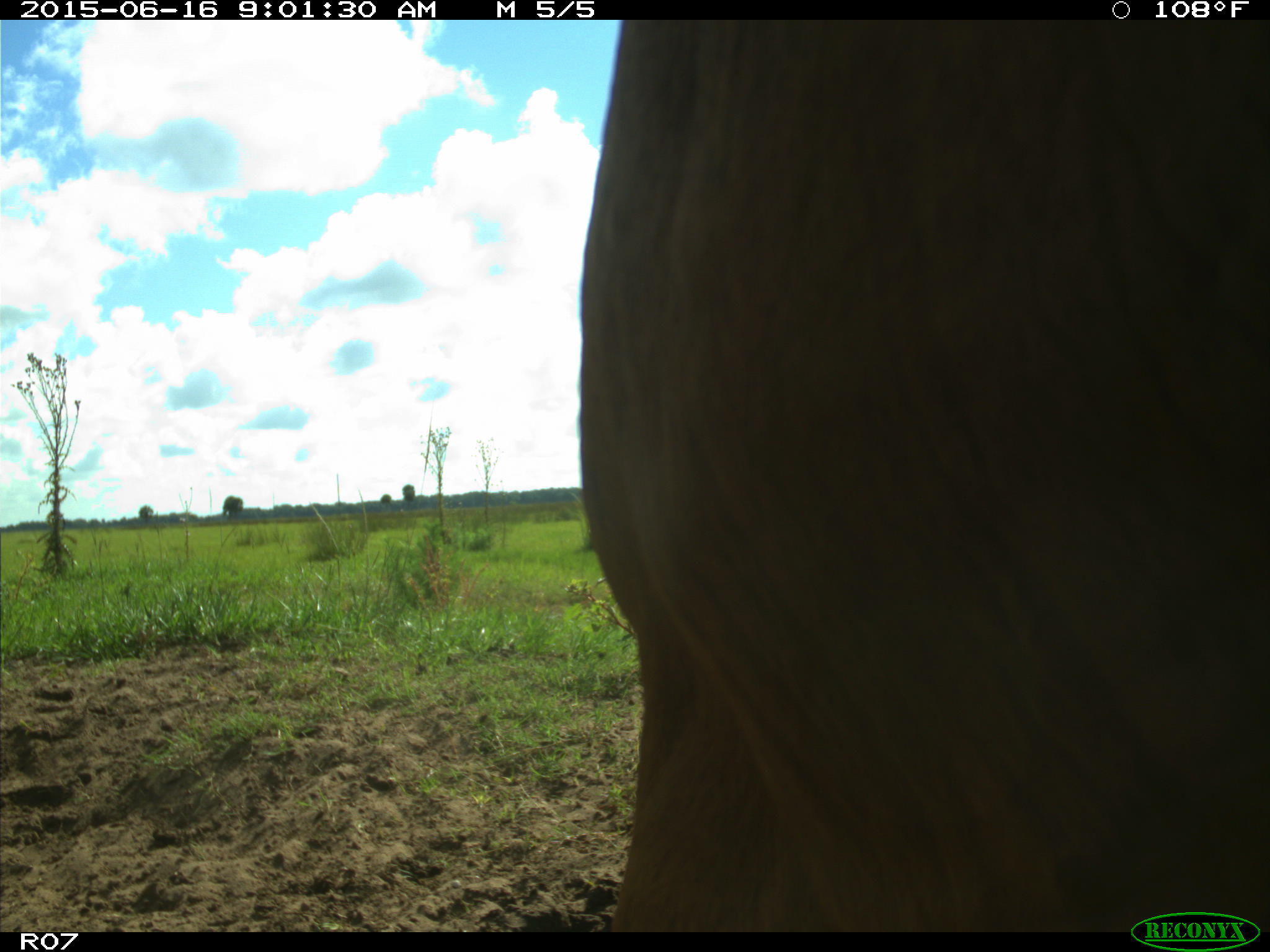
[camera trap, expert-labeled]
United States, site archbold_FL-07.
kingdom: Animalia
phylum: Chordata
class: Mammalia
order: Artiodactyla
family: Bovidae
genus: Bos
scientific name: Bos taurus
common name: domestic cow